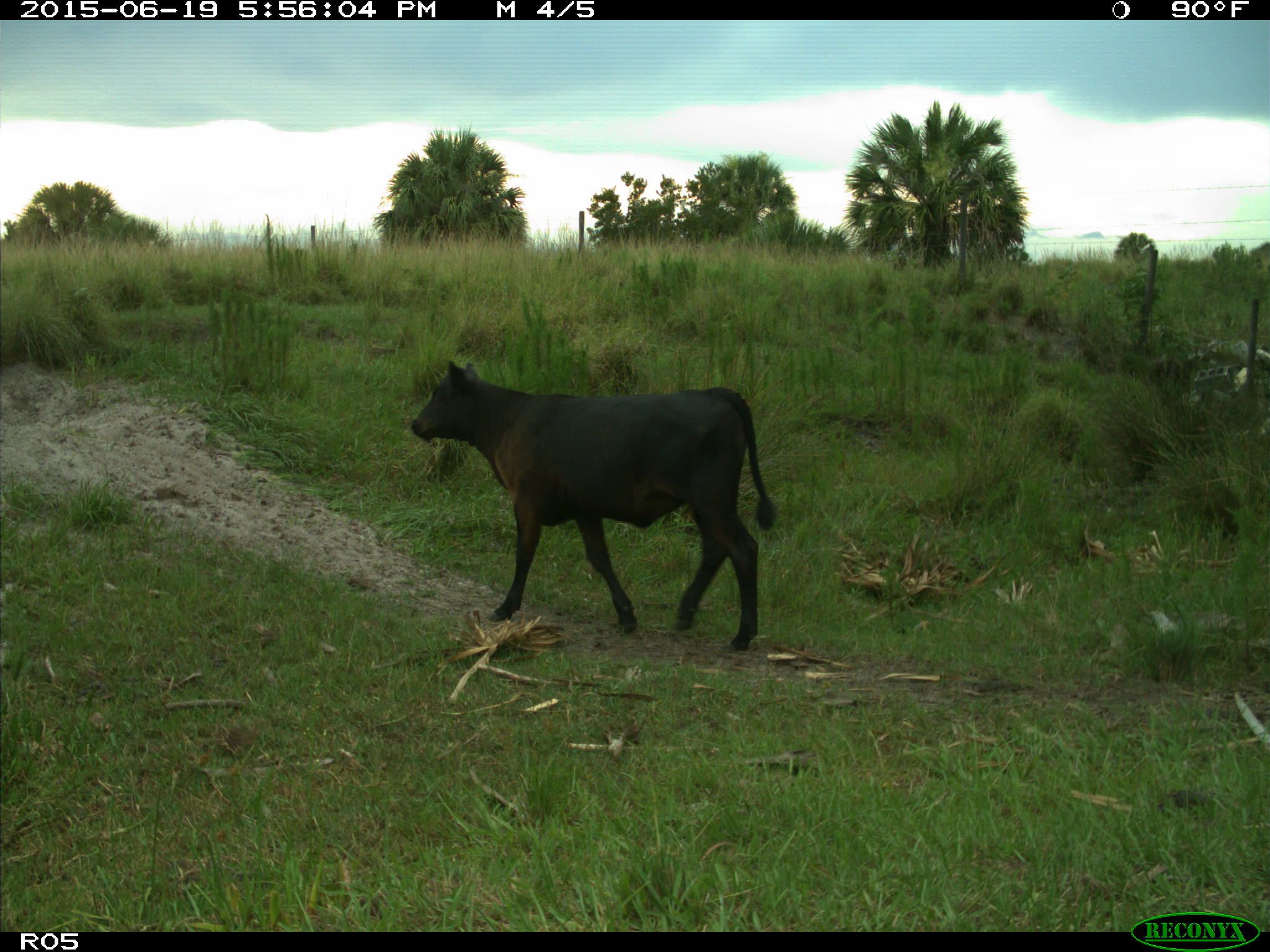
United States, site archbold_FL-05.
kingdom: Animalia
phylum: Chordata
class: Mammalia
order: Artiodactyla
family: Bovidae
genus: Bos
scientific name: Bos taurus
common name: domestic cow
Bos taurus (domestic cow).